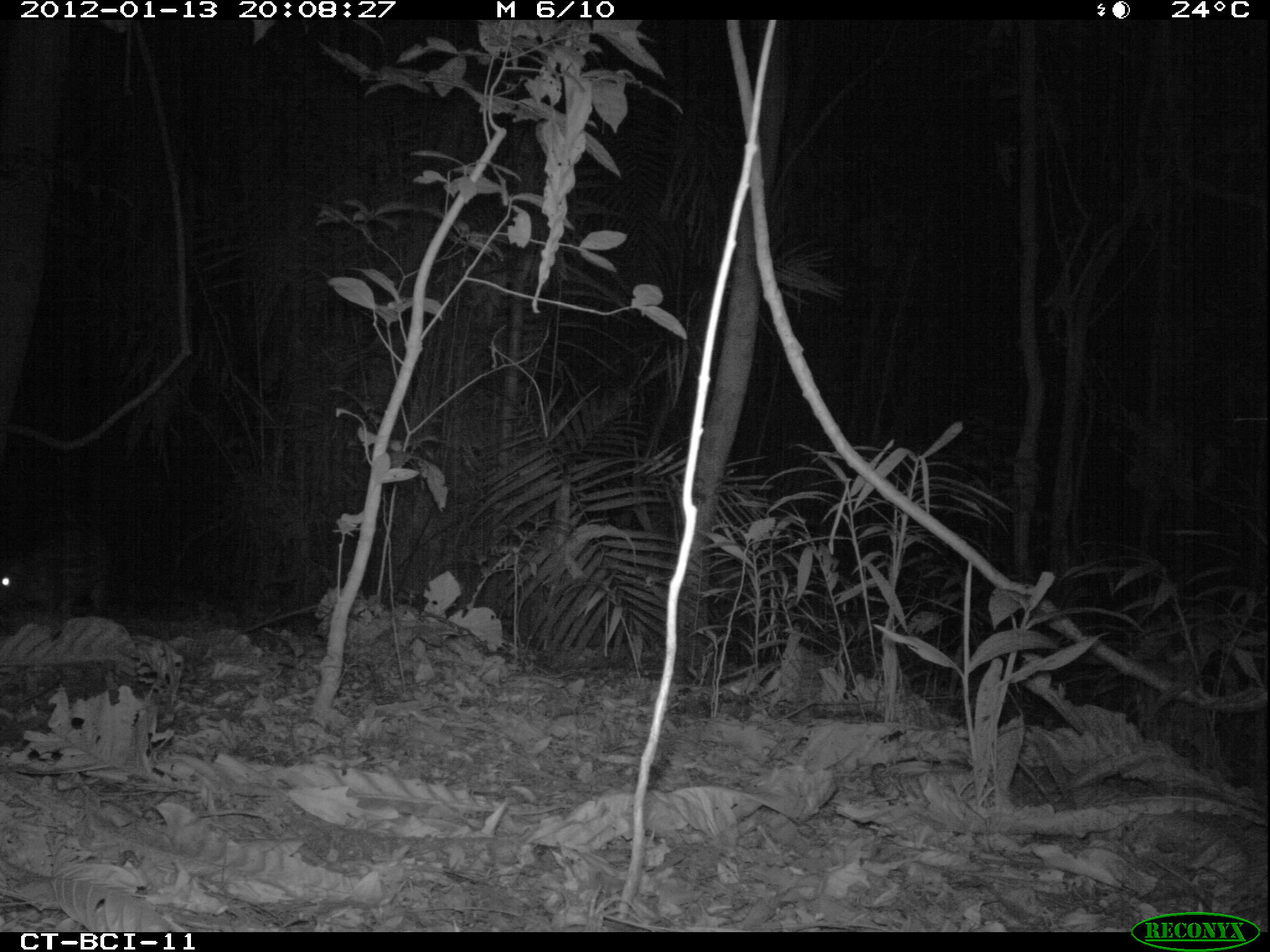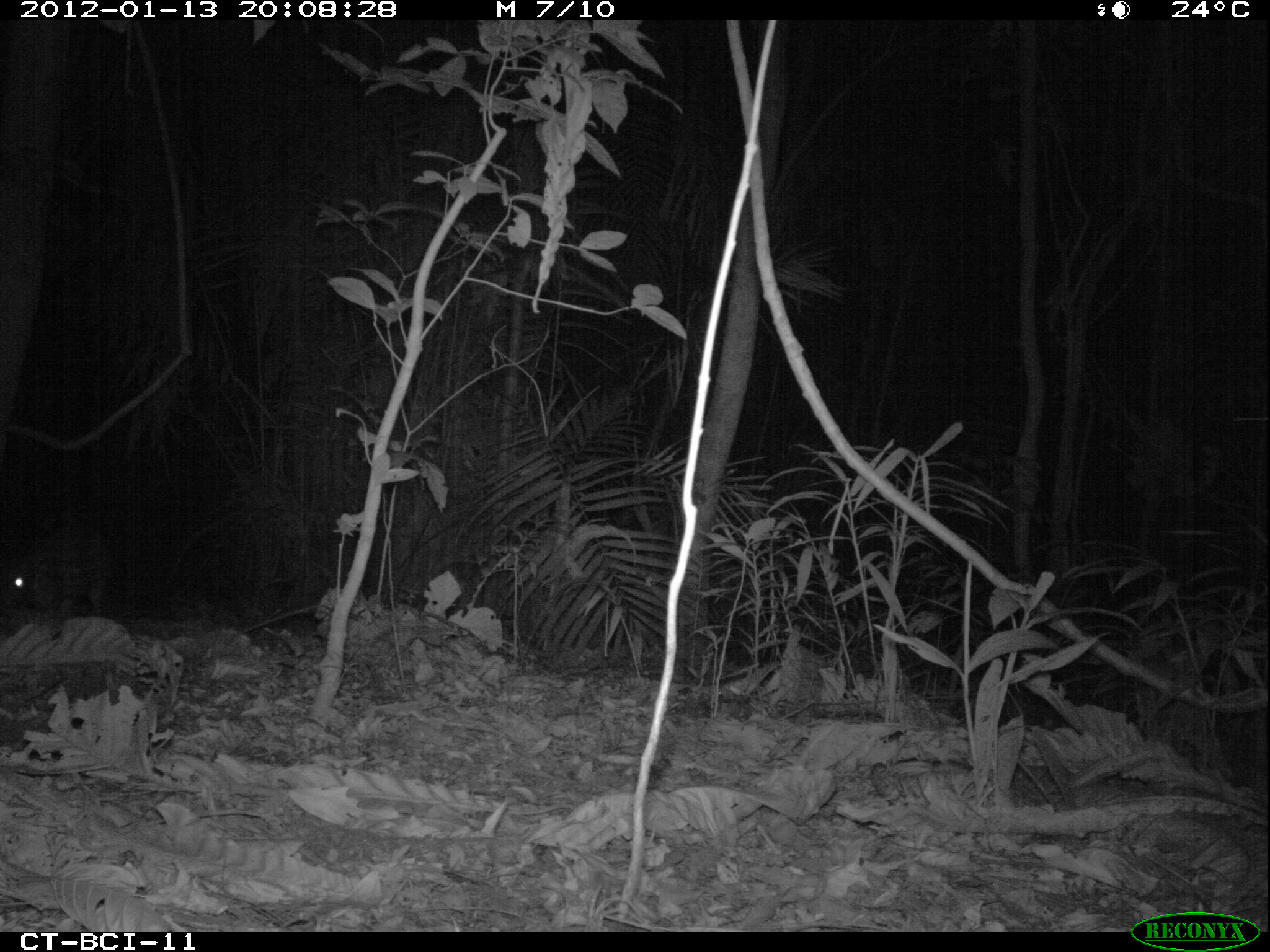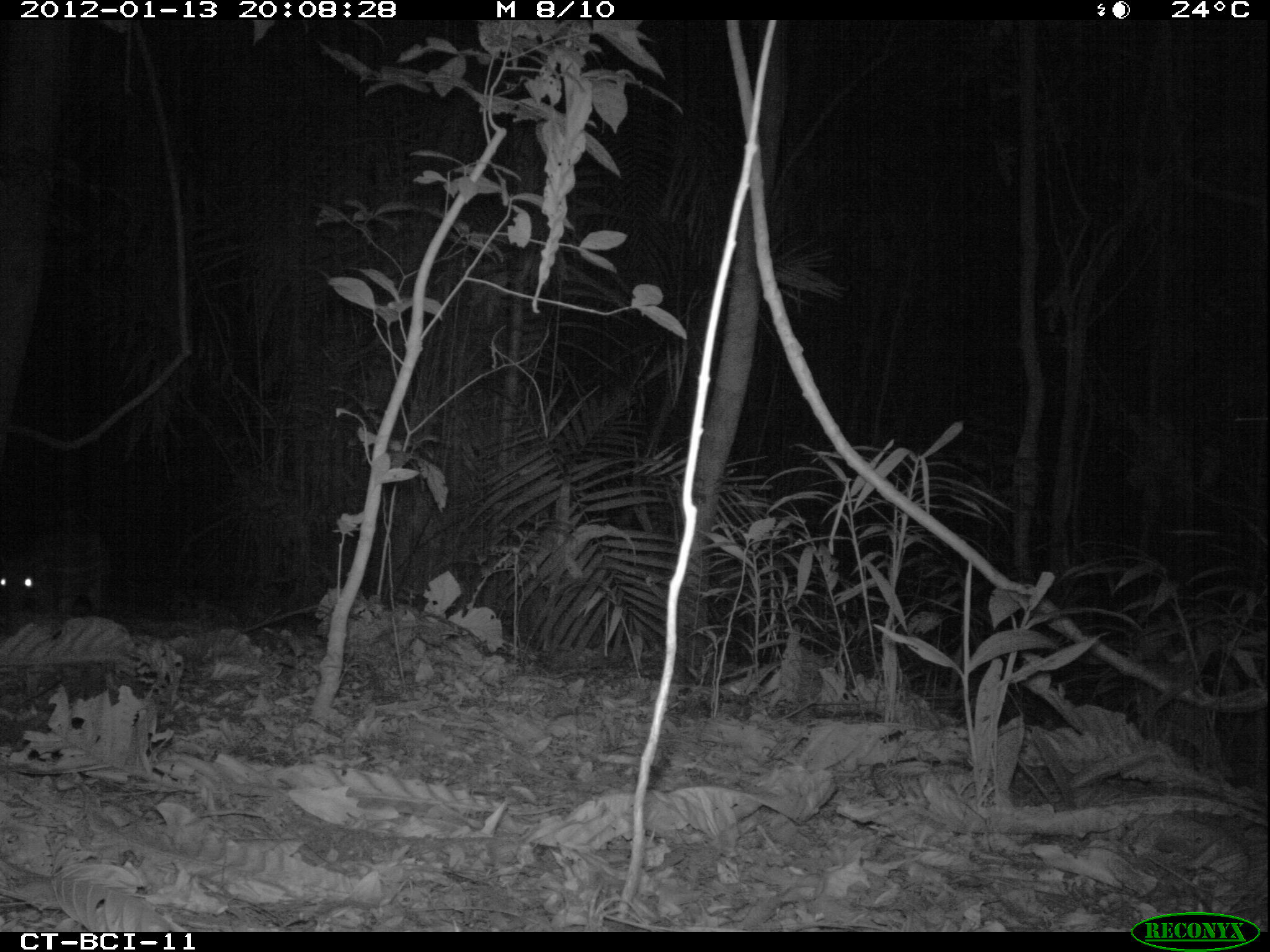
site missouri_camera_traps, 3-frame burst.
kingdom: Animalia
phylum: Chordata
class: Mammalia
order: Rodentia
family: Cuniculidae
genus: Cuniculus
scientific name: Cuniculus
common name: paca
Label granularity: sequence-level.